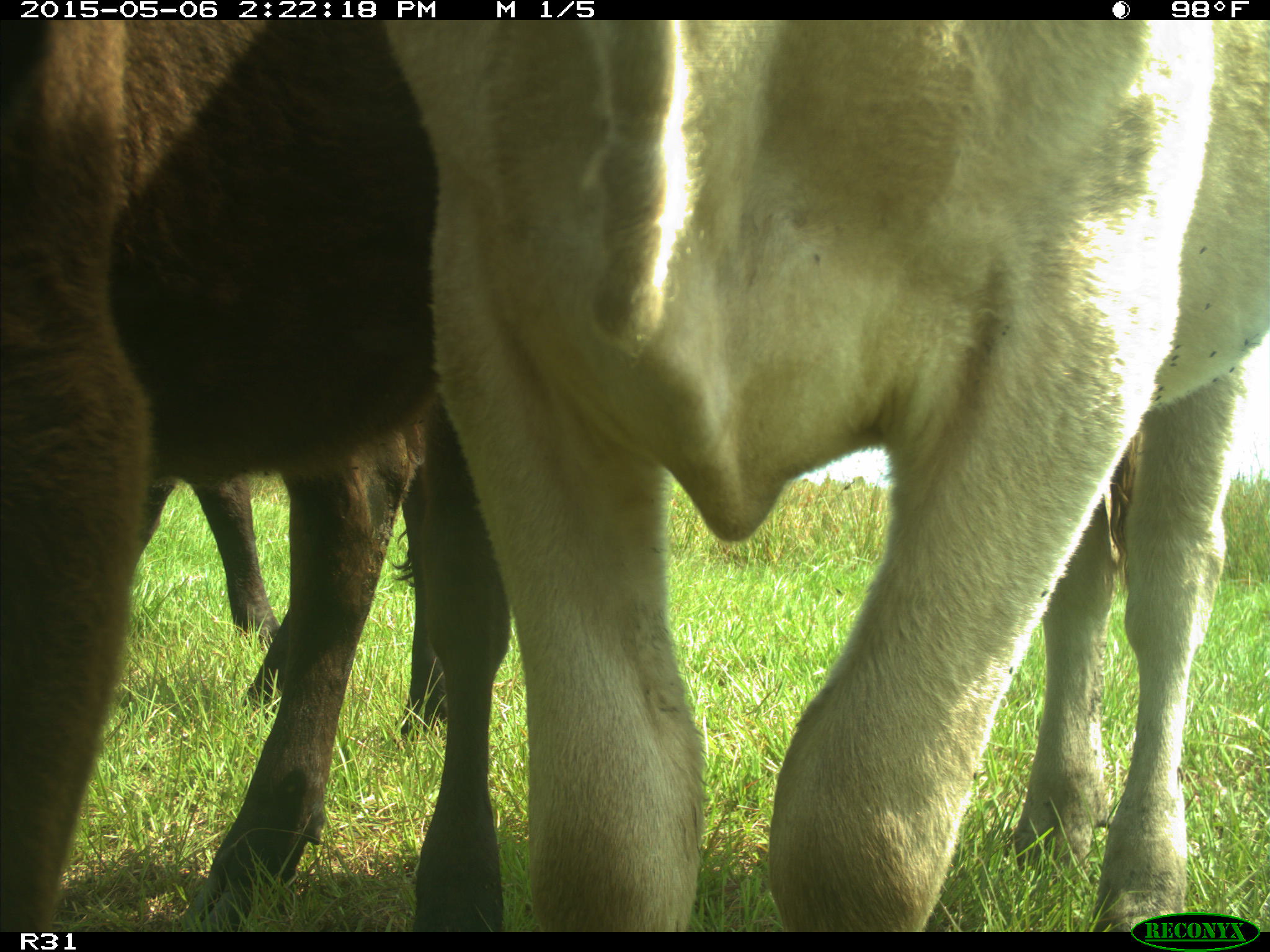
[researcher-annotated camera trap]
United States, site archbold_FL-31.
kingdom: Animalia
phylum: Chordata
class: Mammalia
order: Artiodactyla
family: Bovidae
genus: Bos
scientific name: Bos taurus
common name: domestic cow